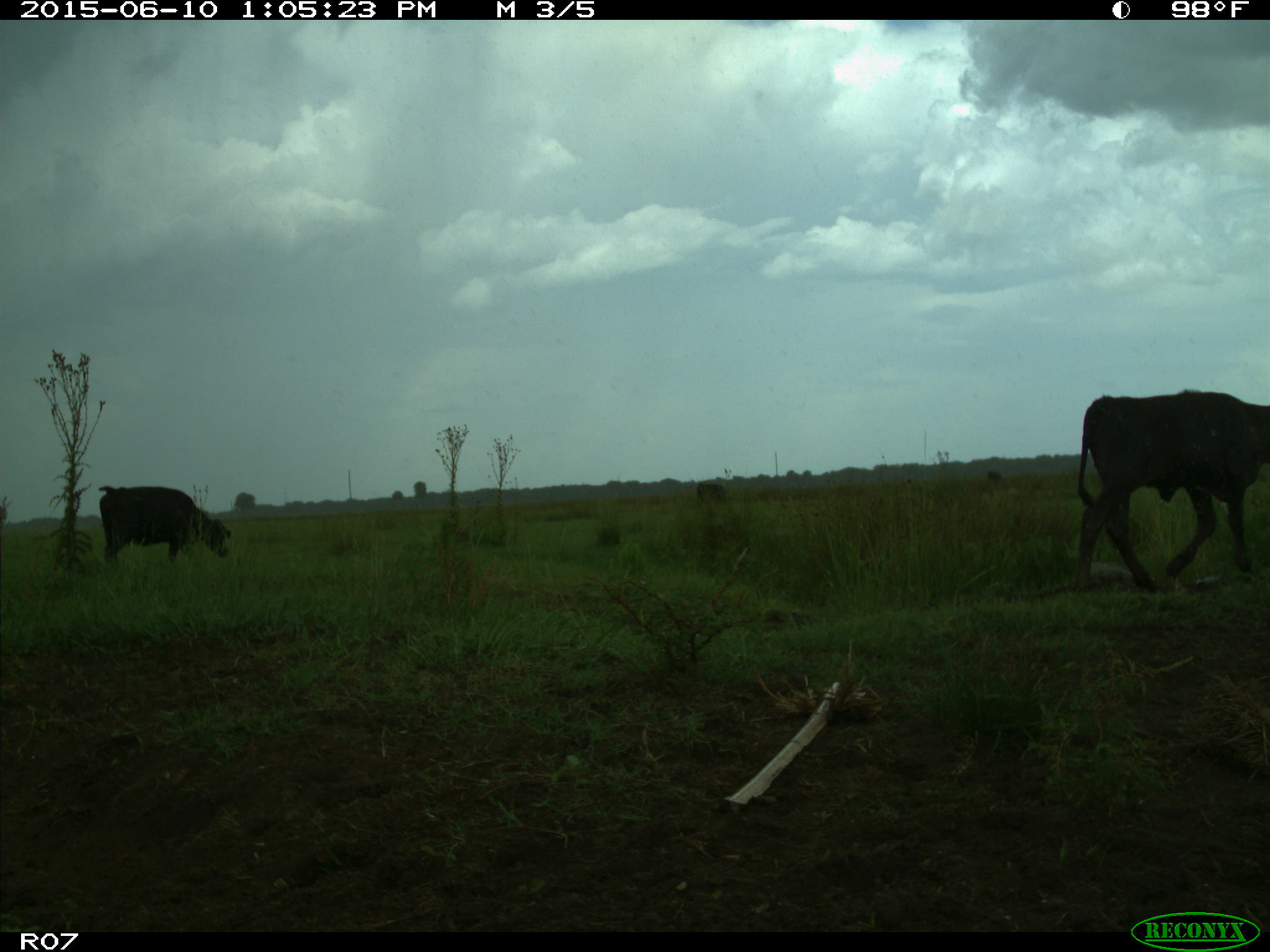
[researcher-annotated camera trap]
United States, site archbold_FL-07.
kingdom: Animalia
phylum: Chordata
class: Mammalia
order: Artiodactyla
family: Bovidae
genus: Bos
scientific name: Bos taurus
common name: domestic cow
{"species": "Bos taurus (domestic cow)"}